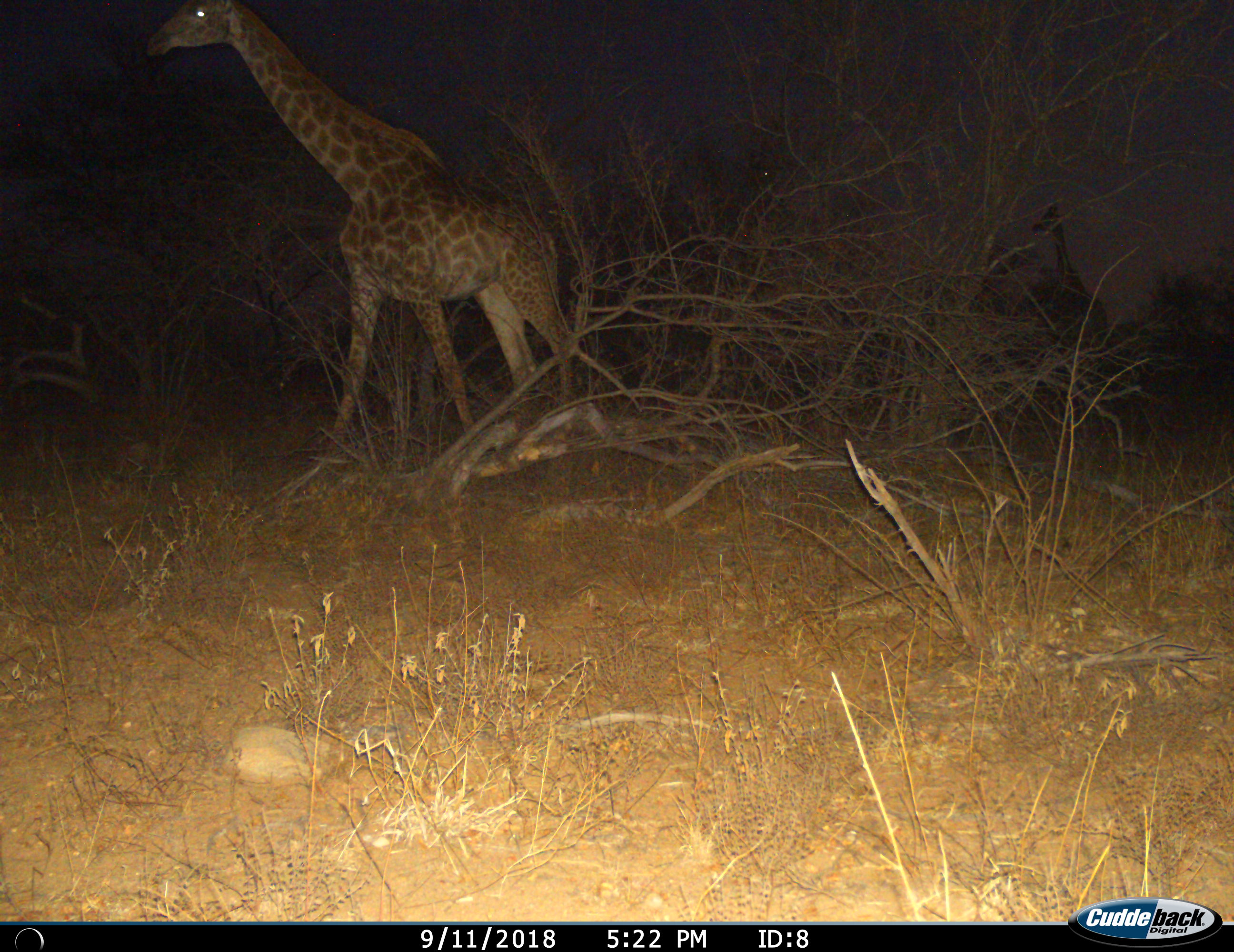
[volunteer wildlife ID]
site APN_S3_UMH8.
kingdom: Animalia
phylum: Chordata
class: Mammalia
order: Artiodactyla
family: Giraffidae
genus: Giraffa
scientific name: Giraffa camelopardalis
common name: giraffe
Giraffe (Giraffa camelopardalis), count 1. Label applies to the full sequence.